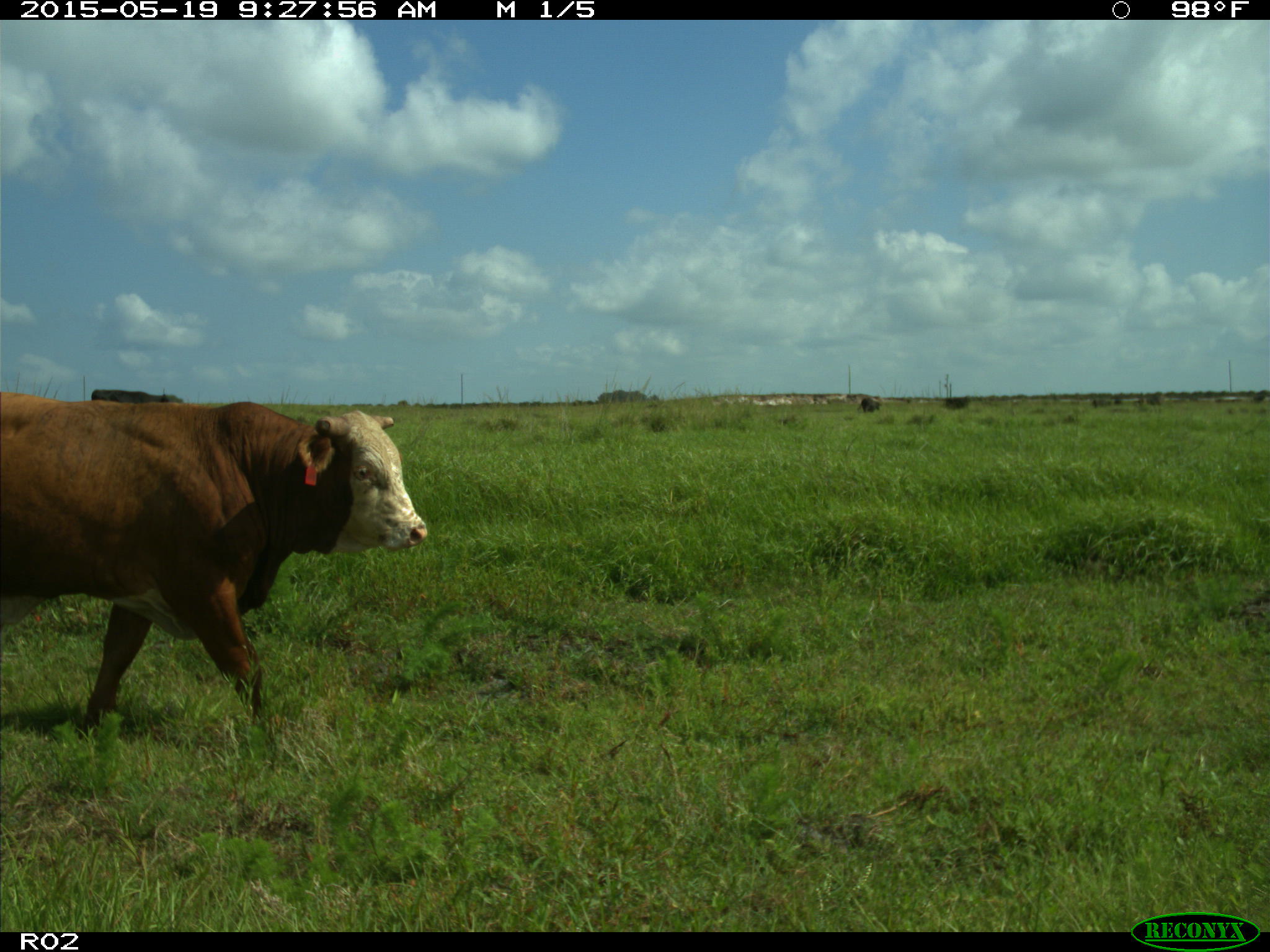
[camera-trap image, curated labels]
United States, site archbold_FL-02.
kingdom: Animalia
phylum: Chordata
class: Mammalia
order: Artiodactyla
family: Bovidae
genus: Bos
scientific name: Bos taurus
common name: domestic cow